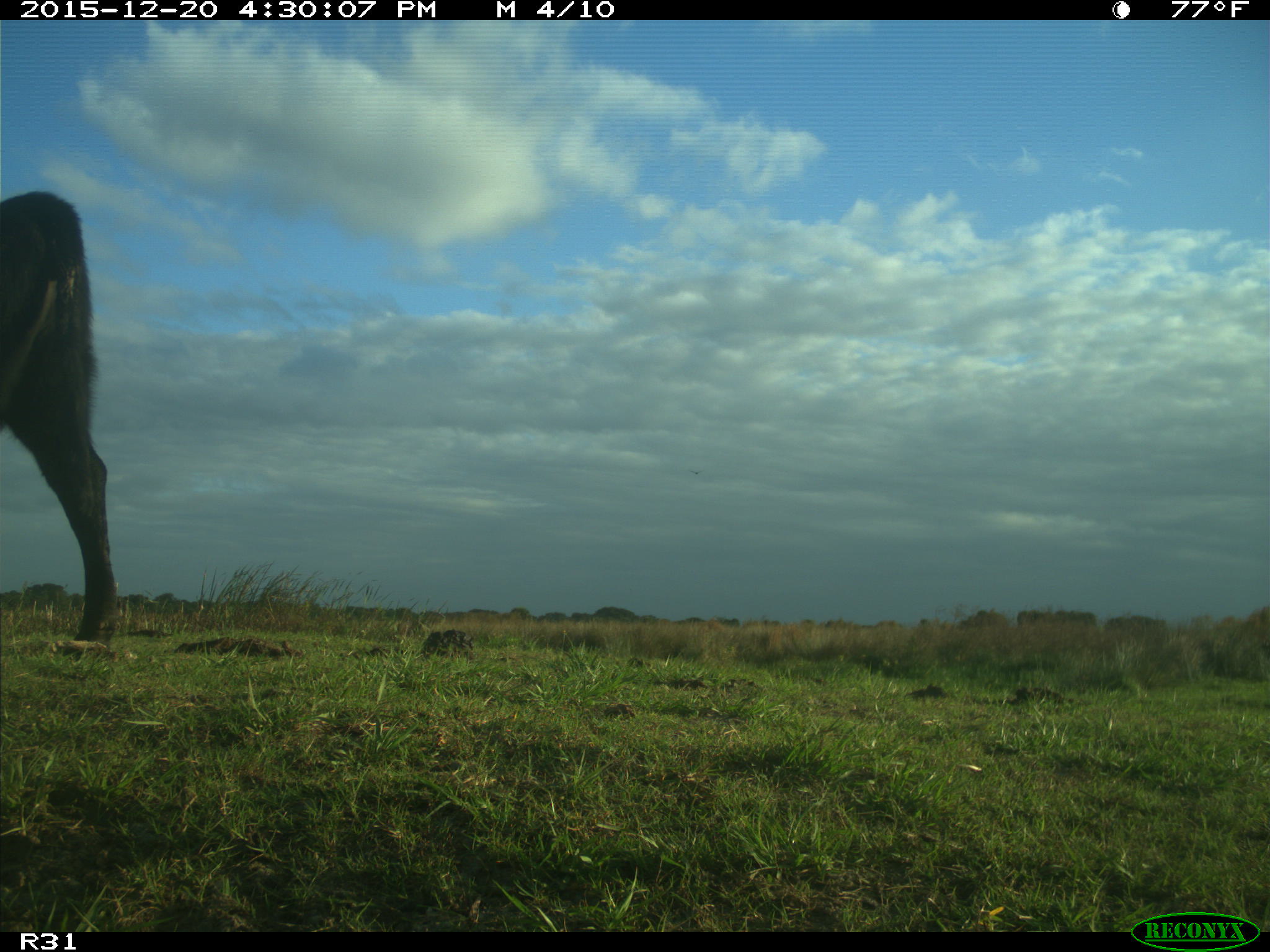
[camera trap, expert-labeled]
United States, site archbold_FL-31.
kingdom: Animalia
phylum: Chordata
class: Mammalia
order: Artiodactyla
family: Bovidae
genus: Bos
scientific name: Bos taurus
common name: domestic cow